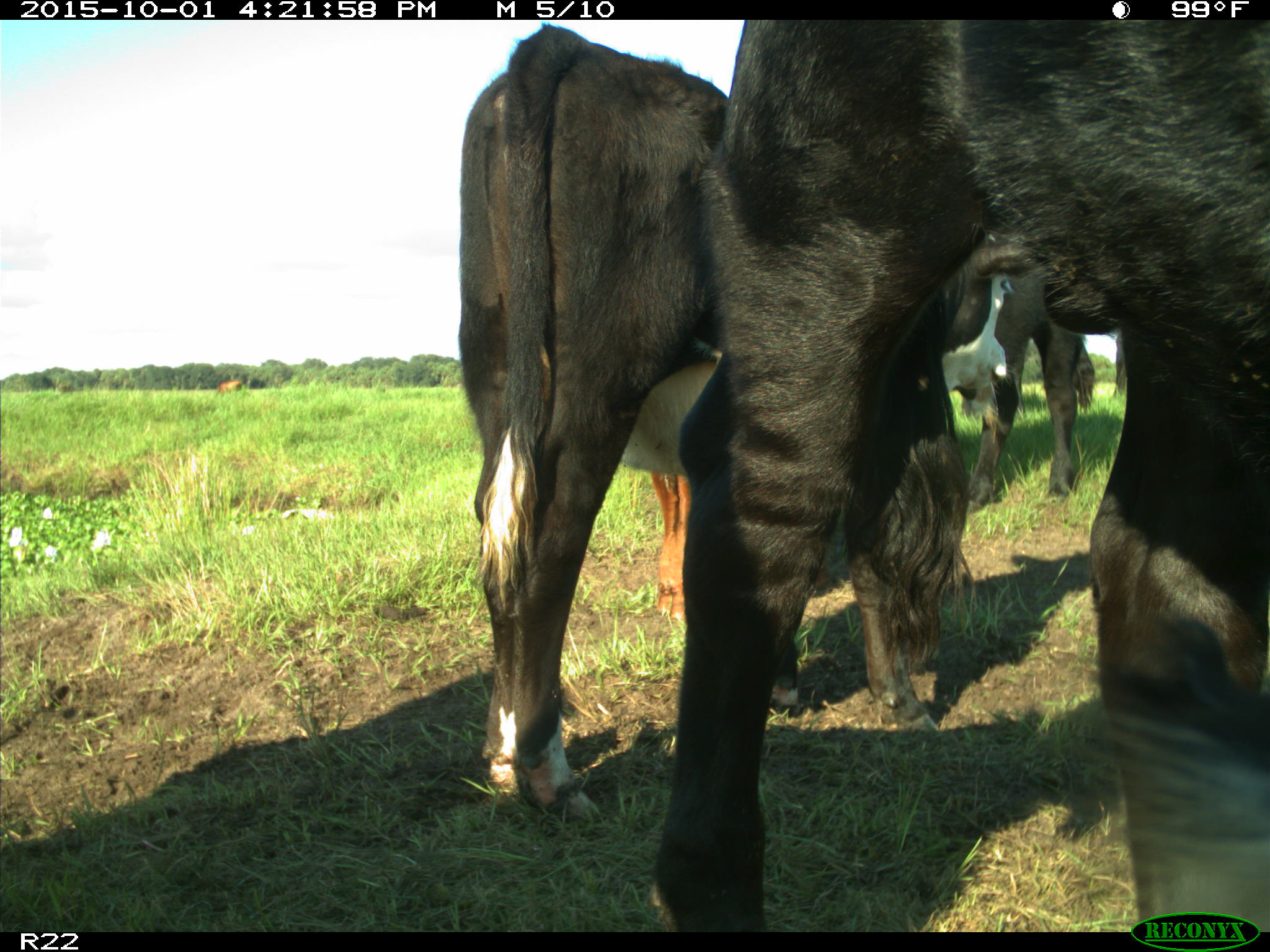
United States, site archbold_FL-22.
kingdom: Animalia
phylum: Chordata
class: Mammalia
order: Artiodactyla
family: Bovidae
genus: Bos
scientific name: Bos taurus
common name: domestic cow